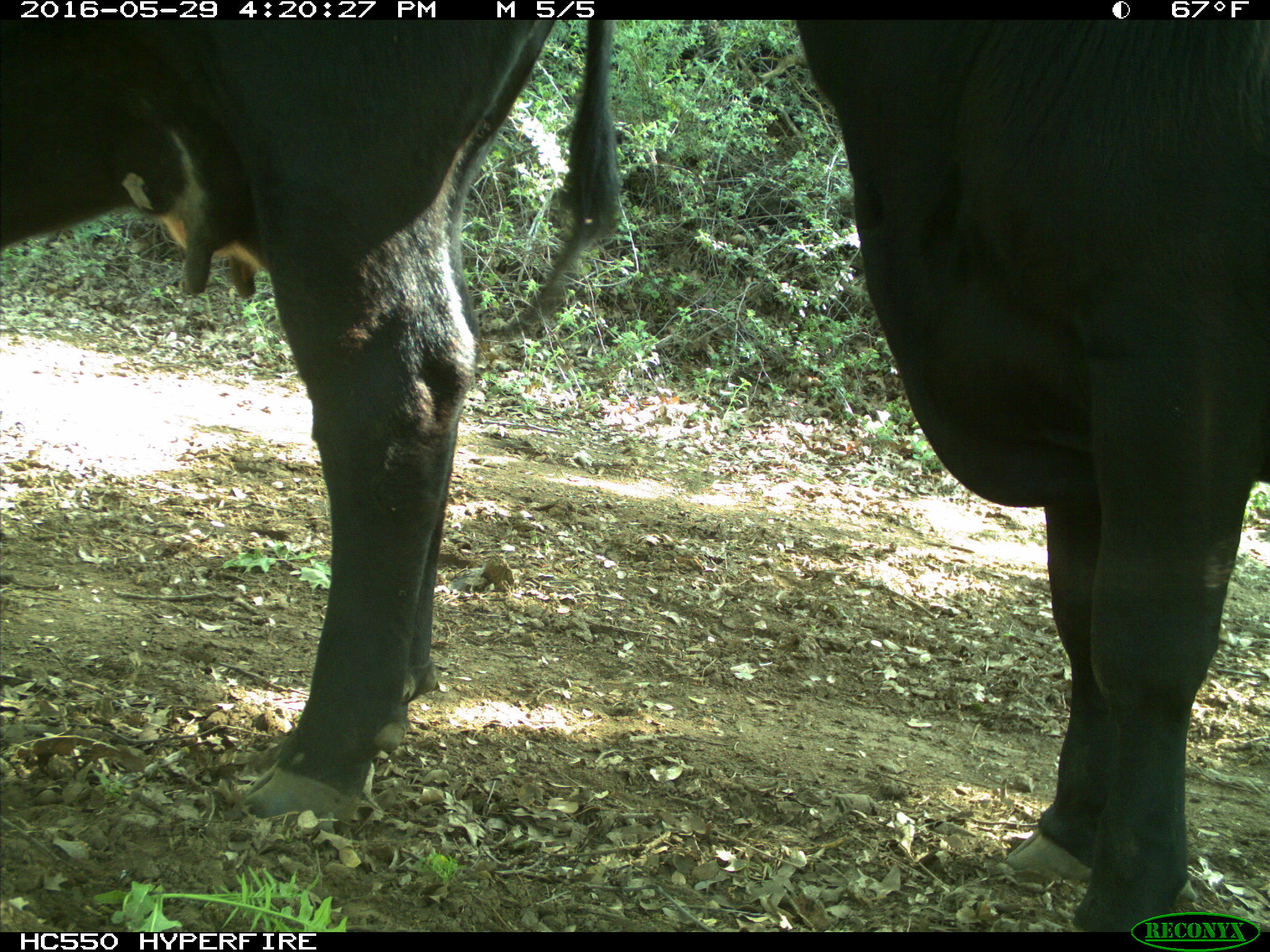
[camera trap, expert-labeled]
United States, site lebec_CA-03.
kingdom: Animalia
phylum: Chordata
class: Mammalia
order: Artiodactyla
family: Bovidae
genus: Bos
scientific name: Bos taurus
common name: domestic cow